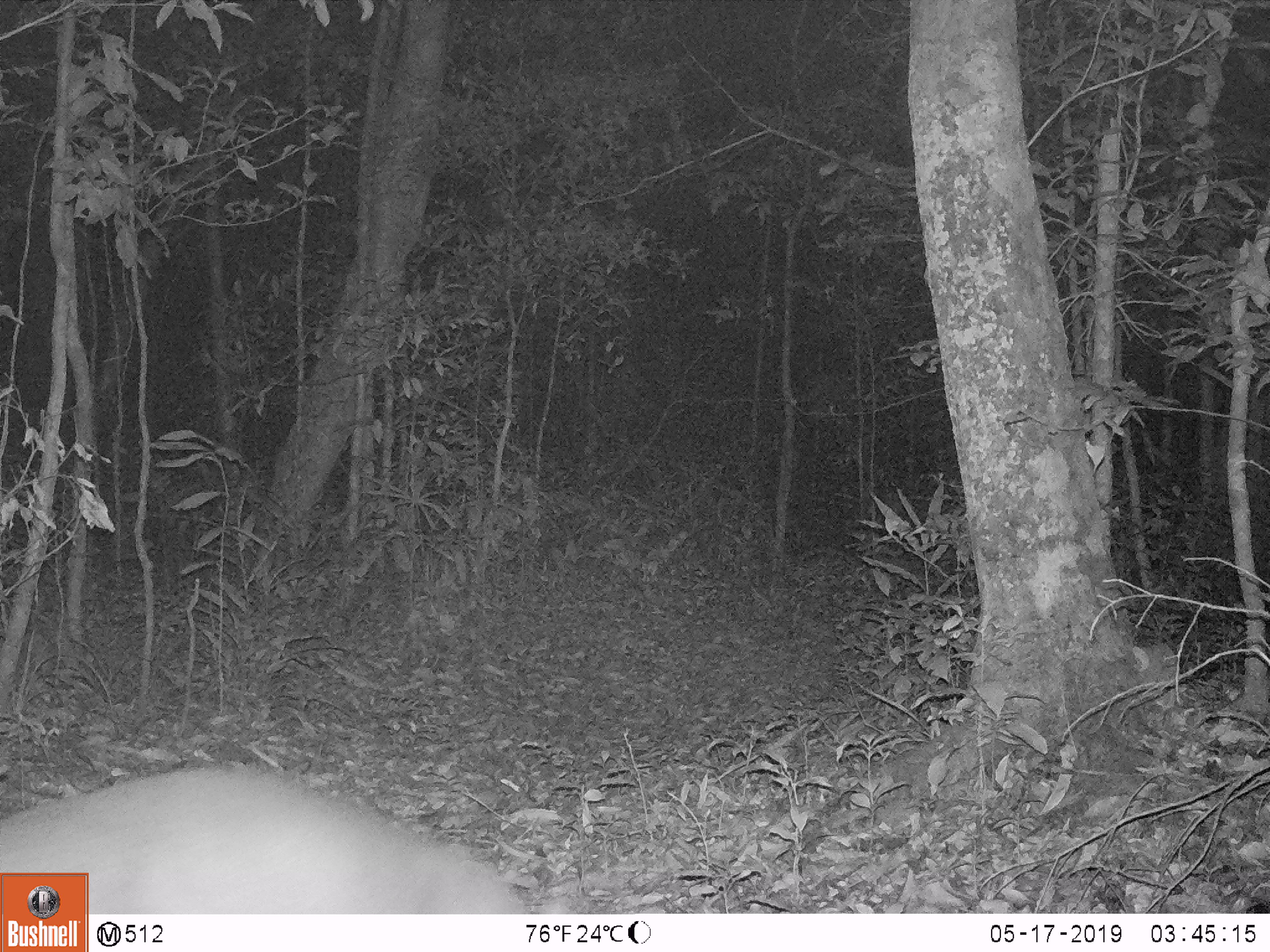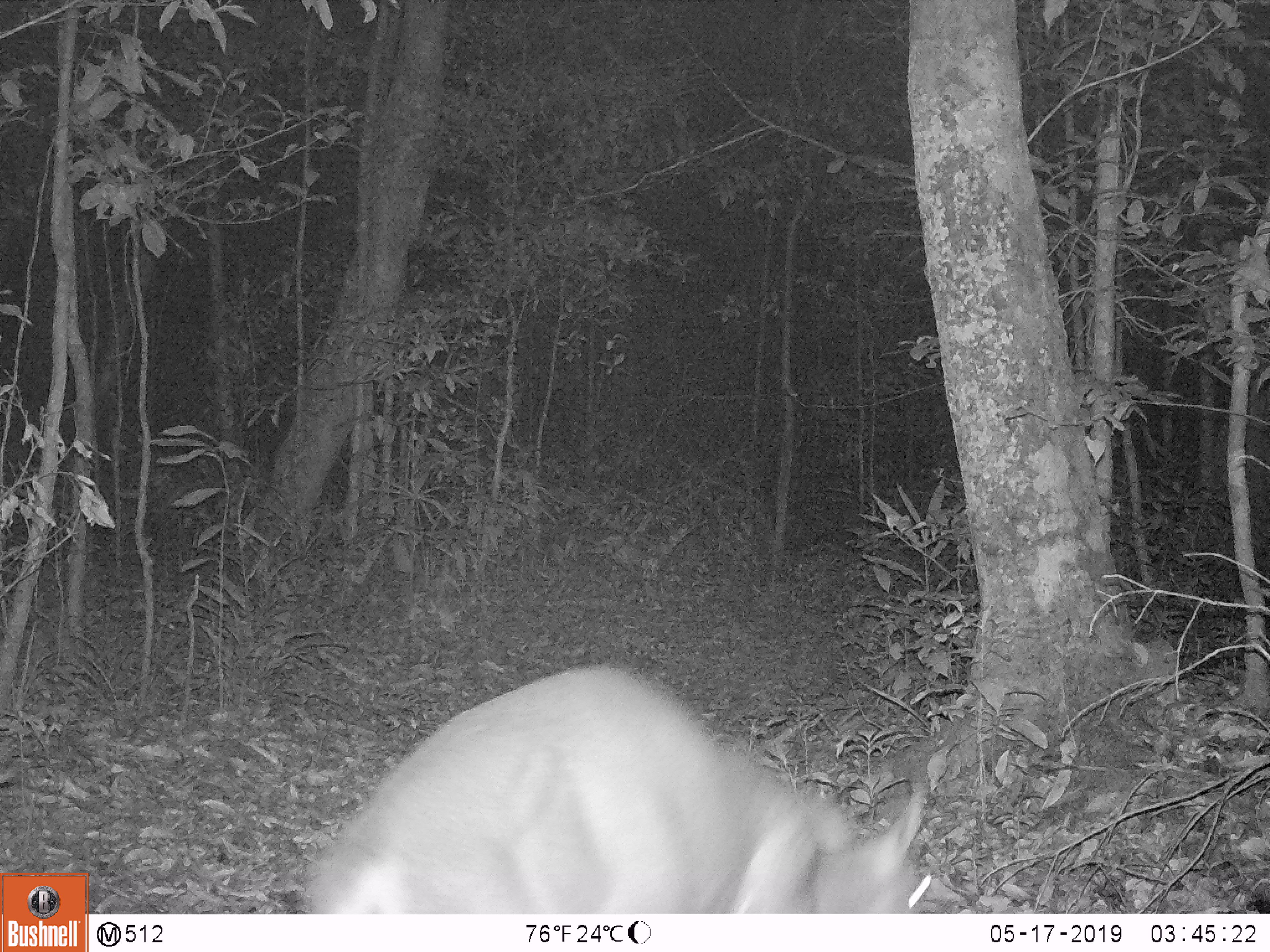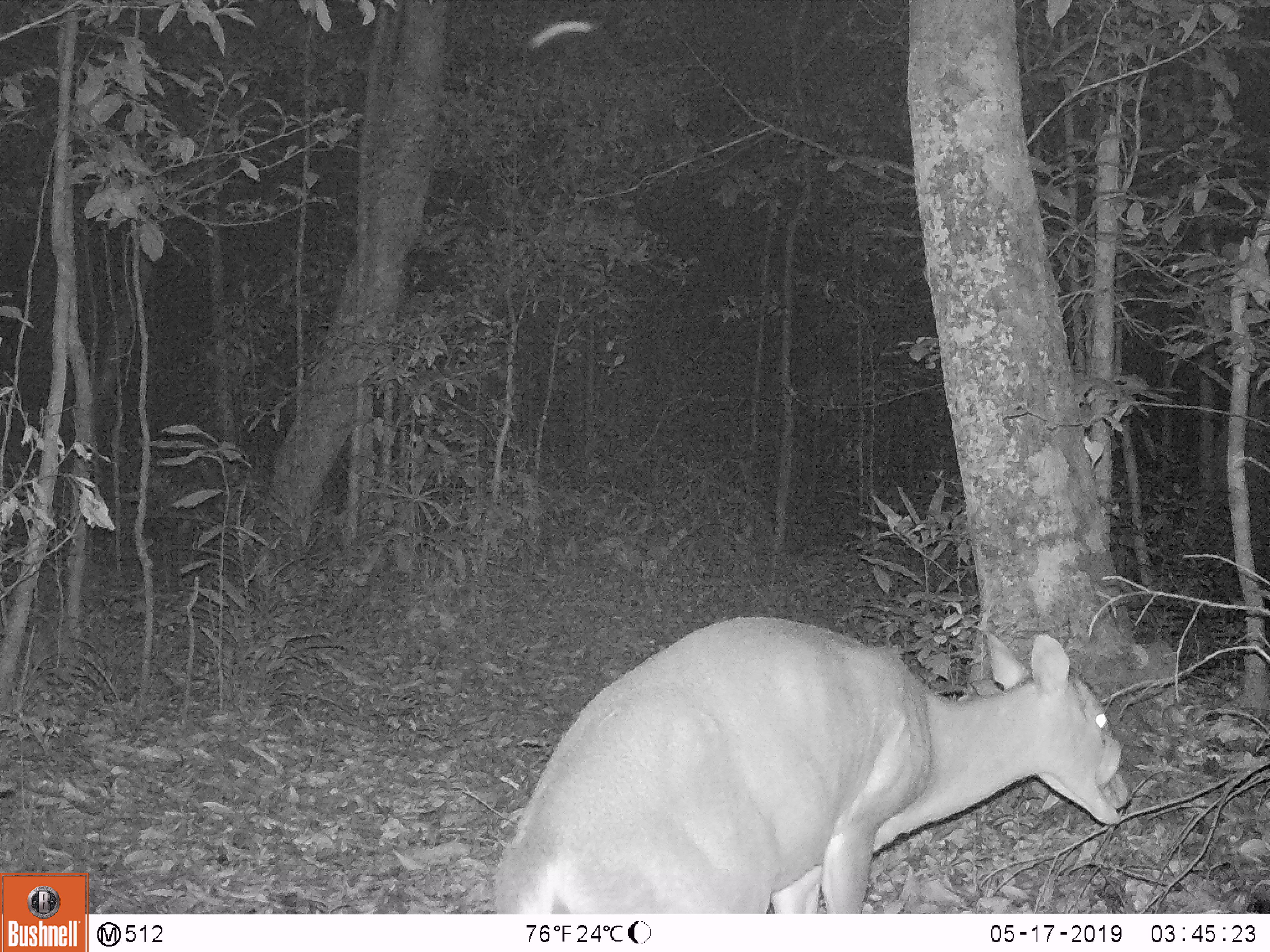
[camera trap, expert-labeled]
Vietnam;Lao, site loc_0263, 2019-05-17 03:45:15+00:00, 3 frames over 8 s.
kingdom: Animalia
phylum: Chordata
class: Mammalia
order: Artiodactyla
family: Cervidae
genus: Muntiacus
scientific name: Muntiacus vuquangensis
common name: large-antlered muntjac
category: large antlered muntjac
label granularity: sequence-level